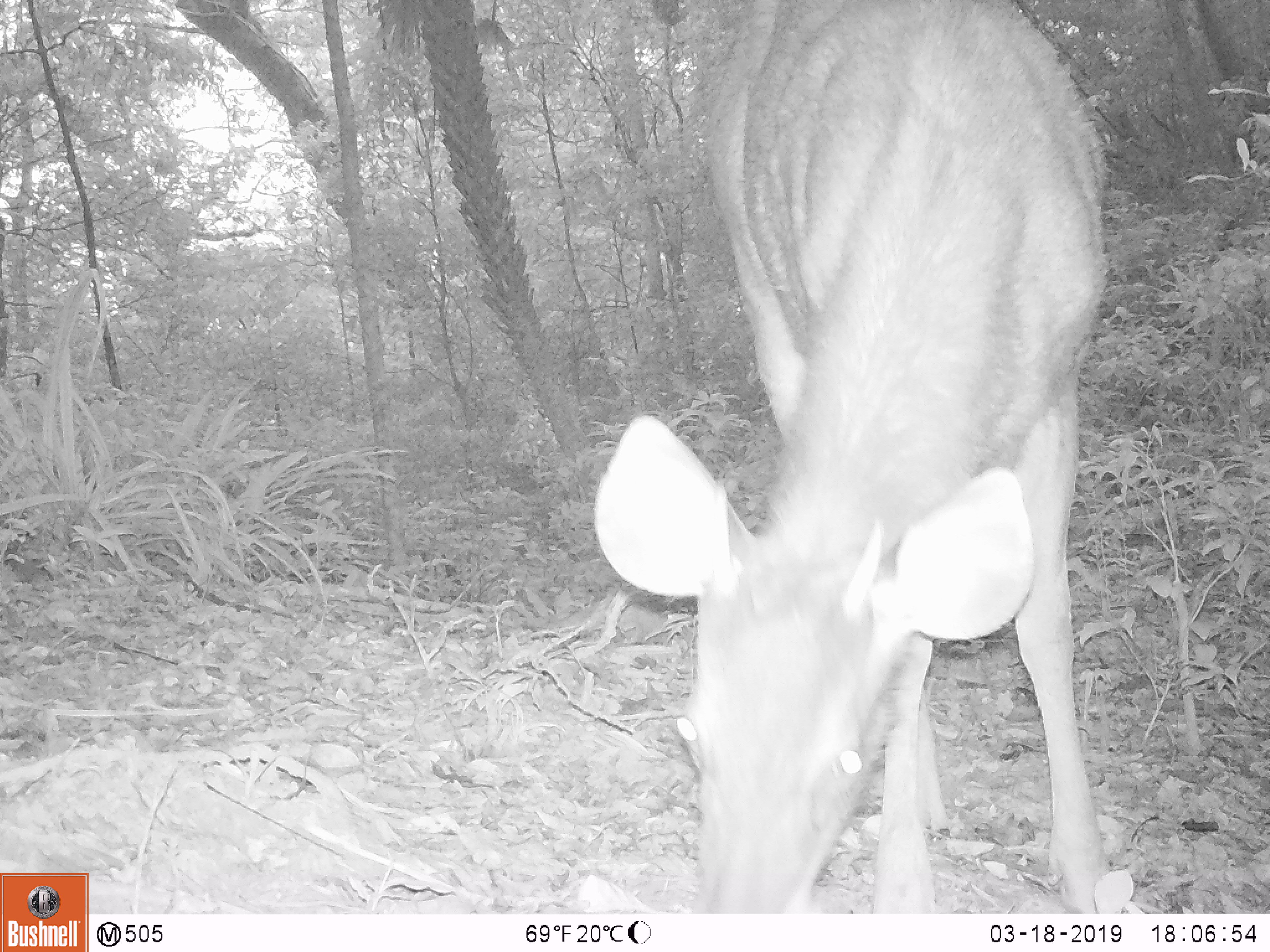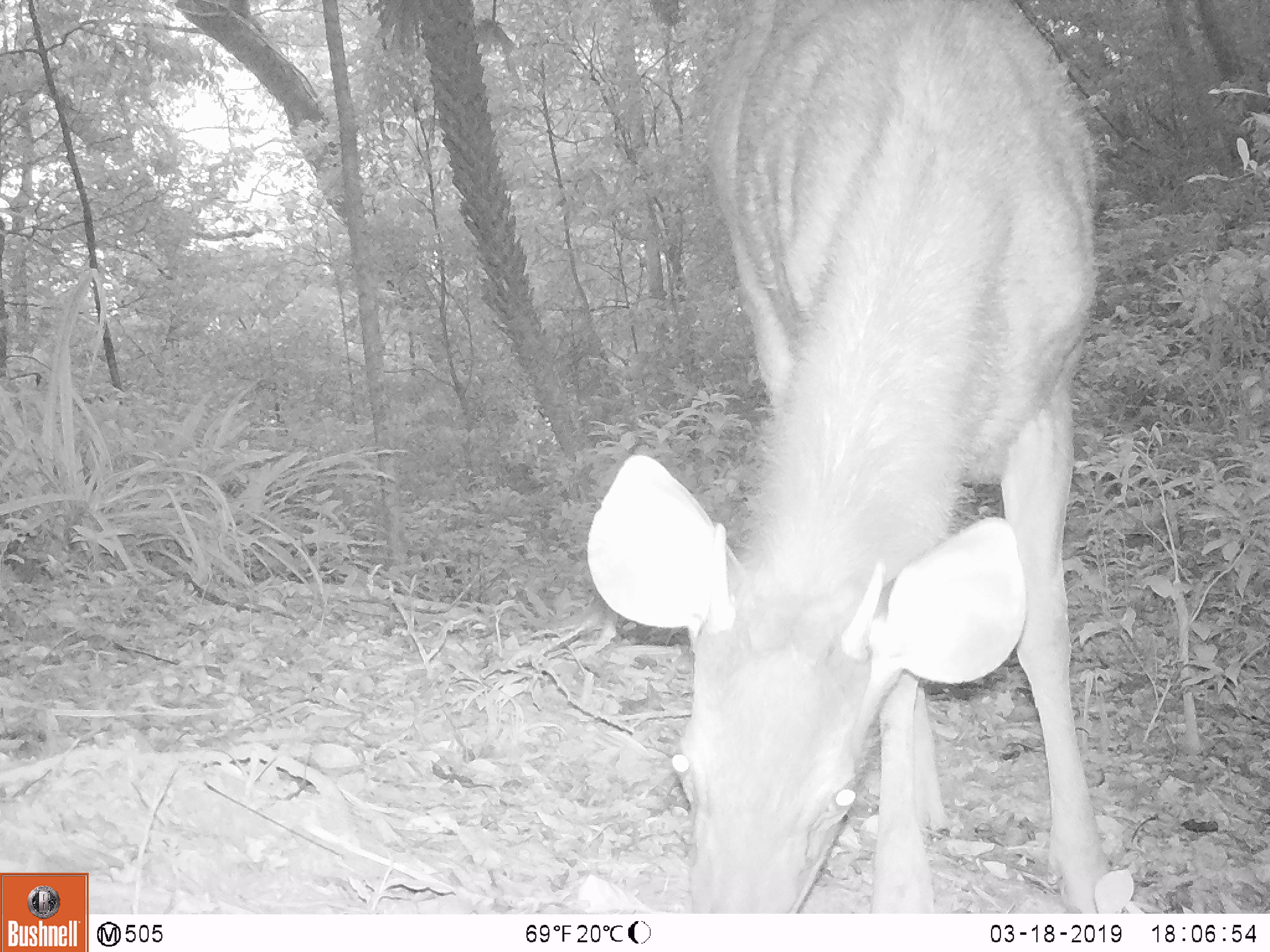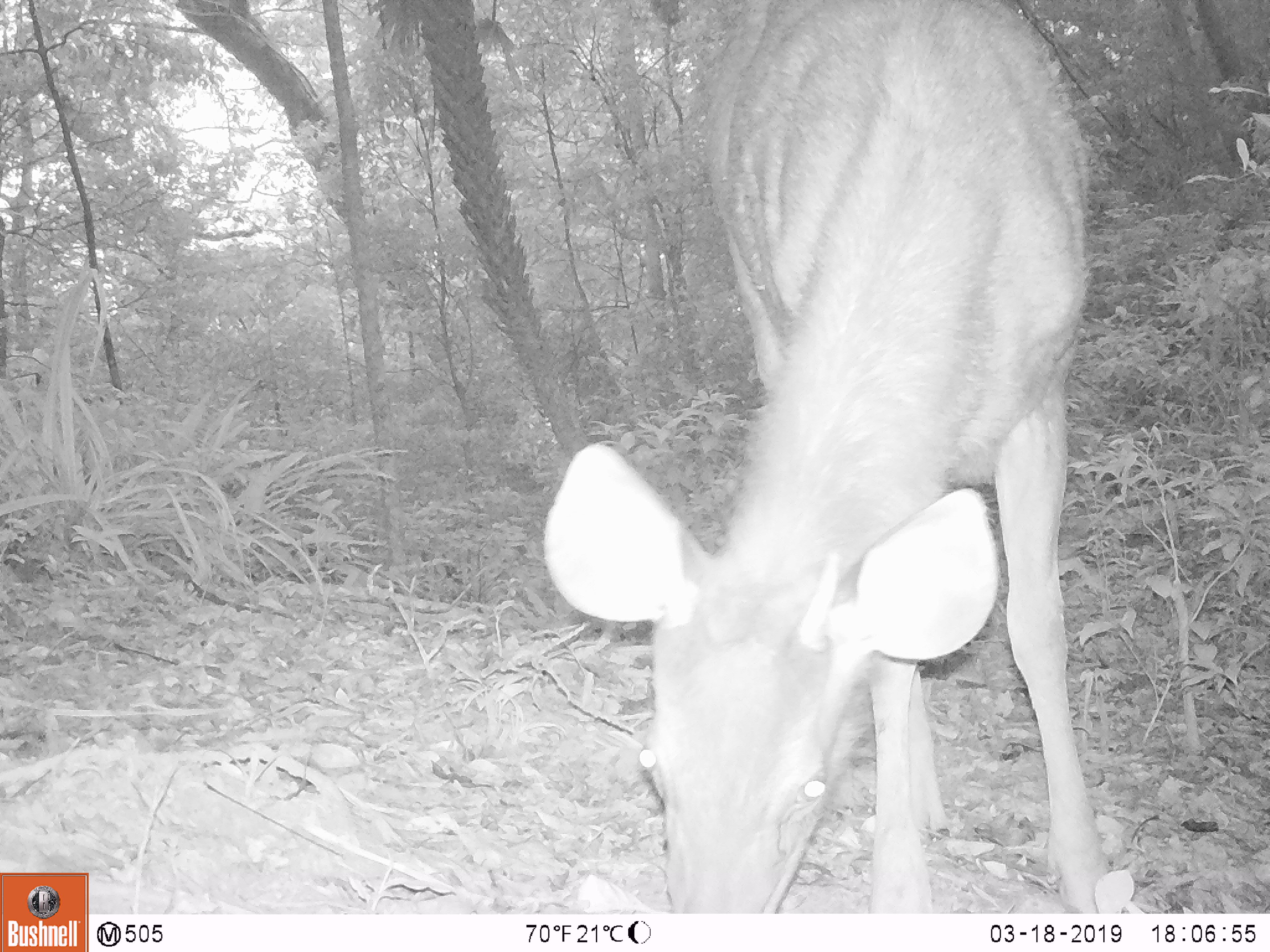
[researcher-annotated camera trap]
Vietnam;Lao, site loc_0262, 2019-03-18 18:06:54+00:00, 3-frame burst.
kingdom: Animalia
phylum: Chordata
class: Mammalia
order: Artiodactyla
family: Cervidae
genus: Rusa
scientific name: Rusa unicolor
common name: sambar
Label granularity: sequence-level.